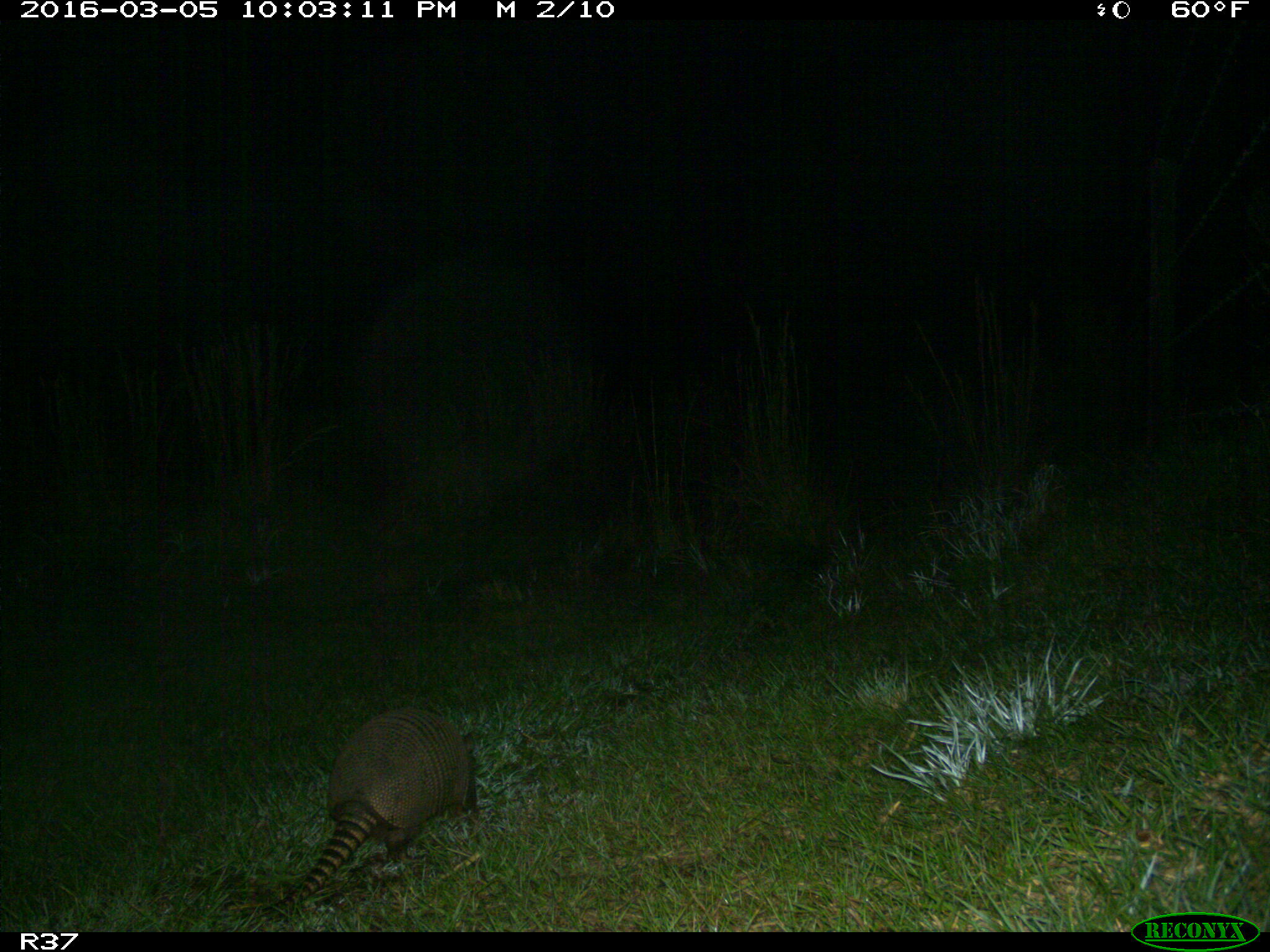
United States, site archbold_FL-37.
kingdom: Animalia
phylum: Chordata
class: Mammalia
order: Cingulata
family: Dasypodidae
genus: Dasypus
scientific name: Dasypus novemcinctus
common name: nine-banded armadillo